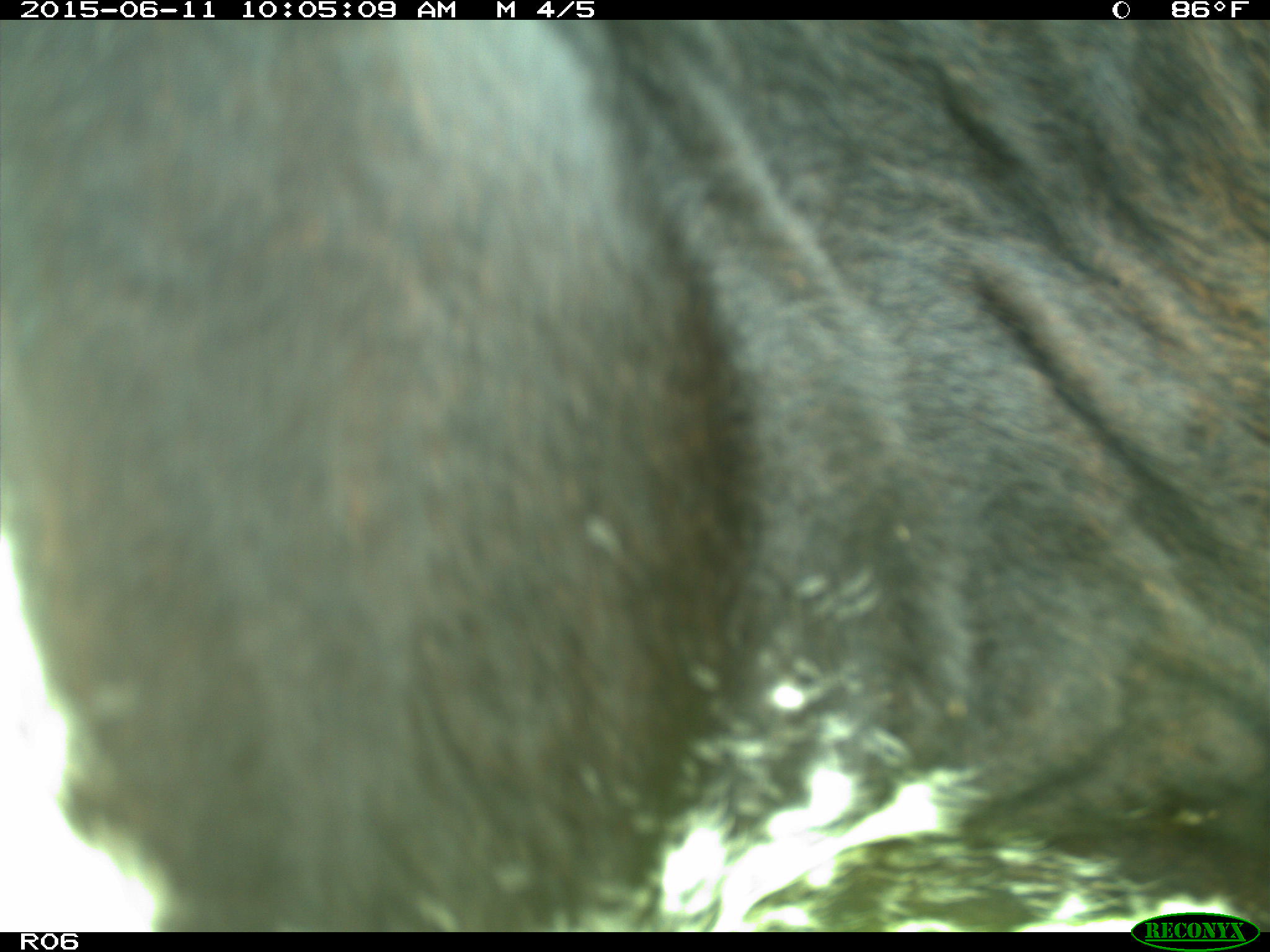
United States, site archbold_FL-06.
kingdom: Animalia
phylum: Chordata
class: Mammalia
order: Artiodactyla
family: Bovidae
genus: Bos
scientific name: Bos taurus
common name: domestic cow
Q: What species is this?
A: Bos taurus (domestic cow).